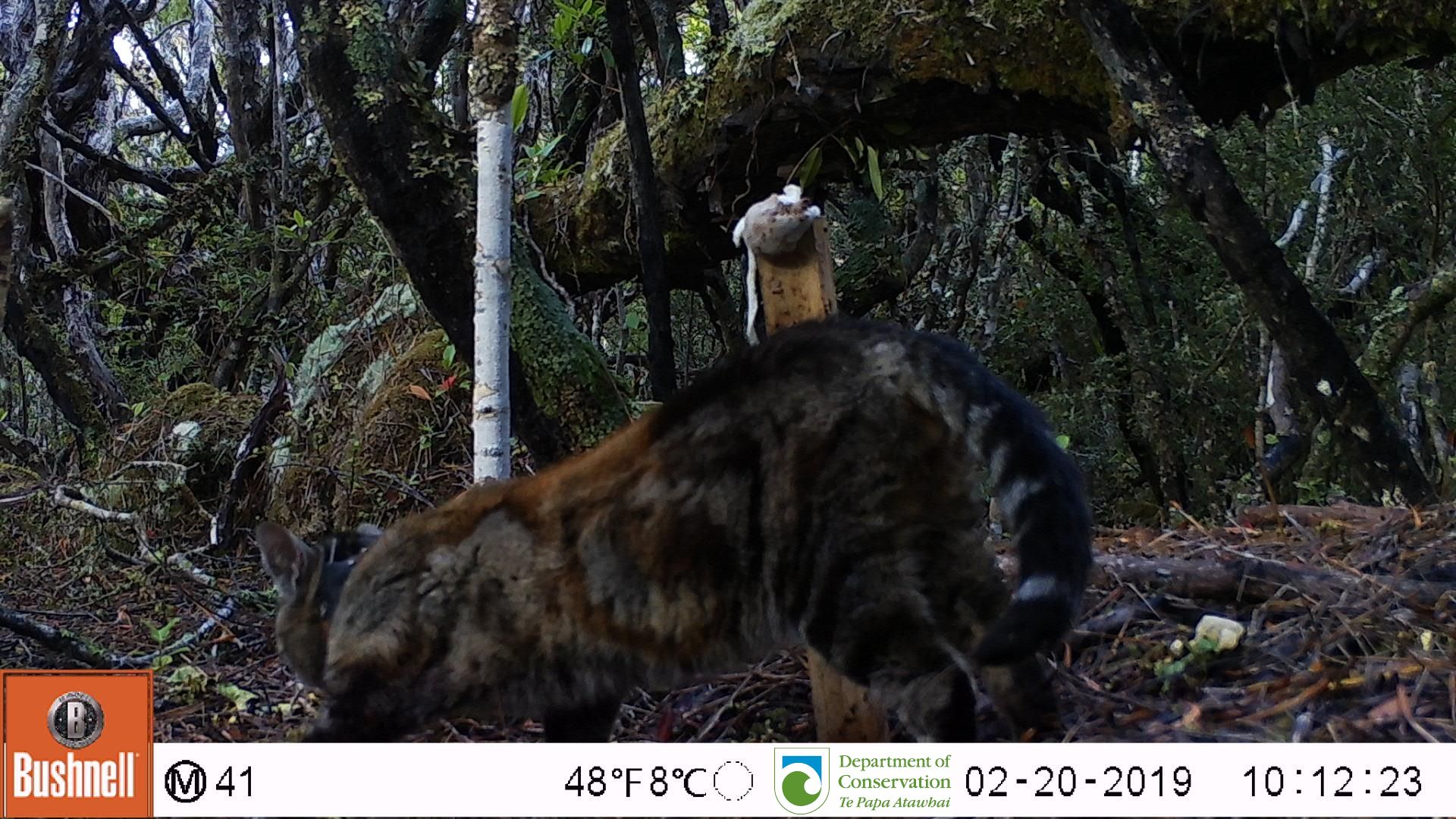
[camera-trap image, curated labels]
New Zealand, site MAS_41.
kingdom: Animalia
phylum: Chordata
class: Mammalia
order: Carnivora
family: Felidae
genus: Felis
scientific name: Felis catus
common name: domestic cat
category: cat